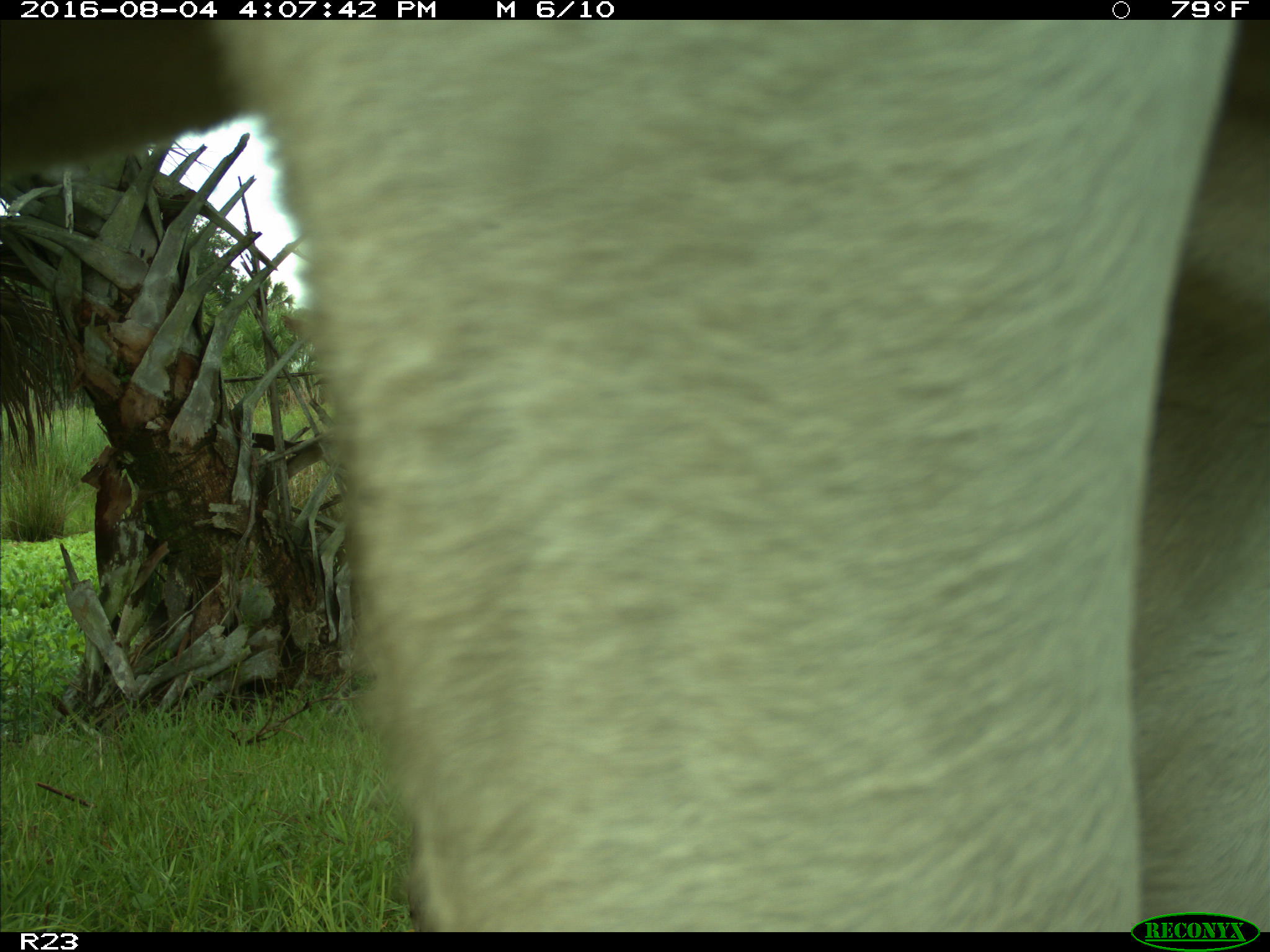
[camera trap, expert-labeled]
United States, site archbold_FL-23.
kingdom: Animalia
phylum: Chordata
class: Mammalia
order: Artiodactyla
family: Bovidae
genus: Bos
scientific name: Bos taurus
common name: domestic cow